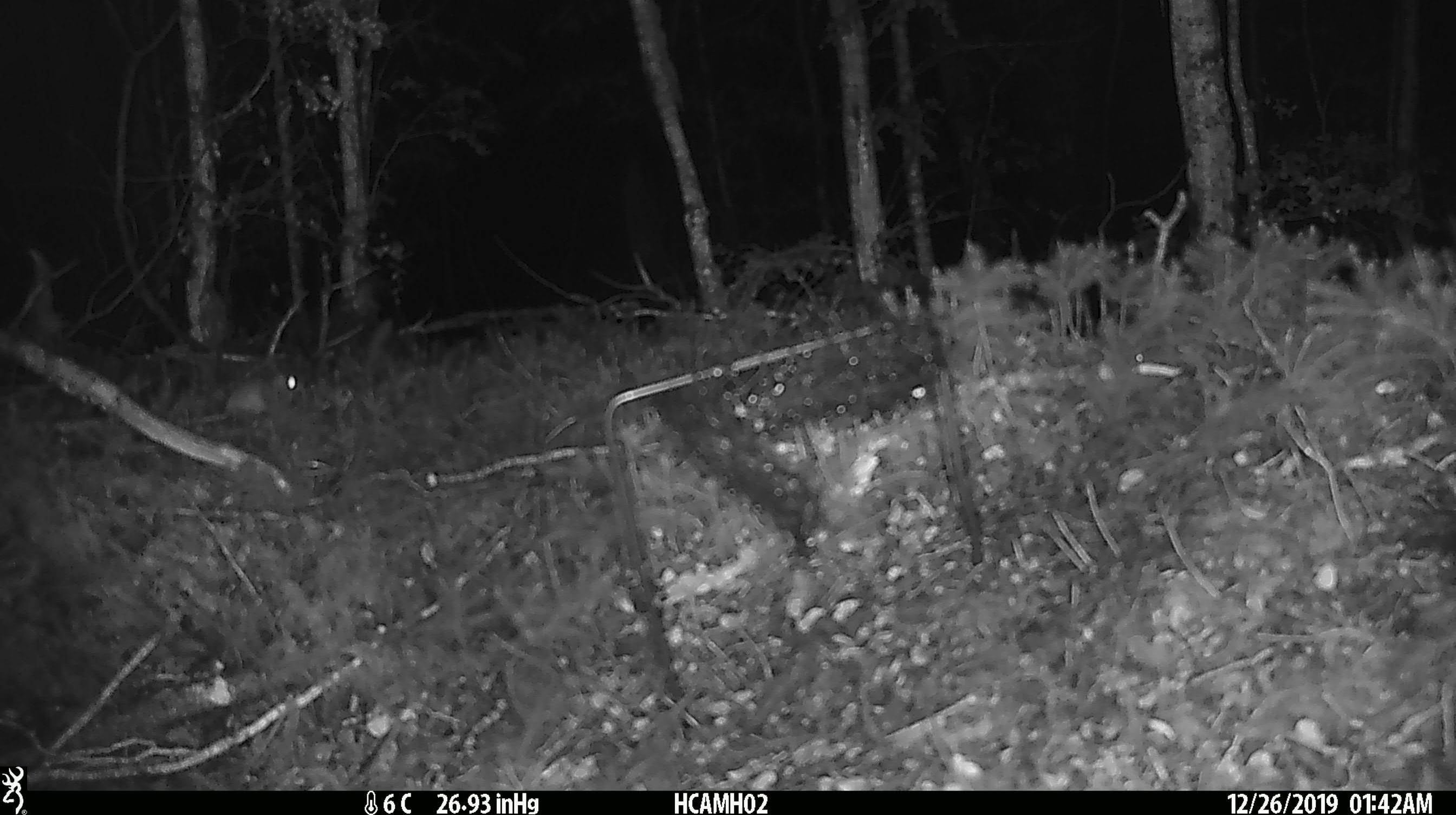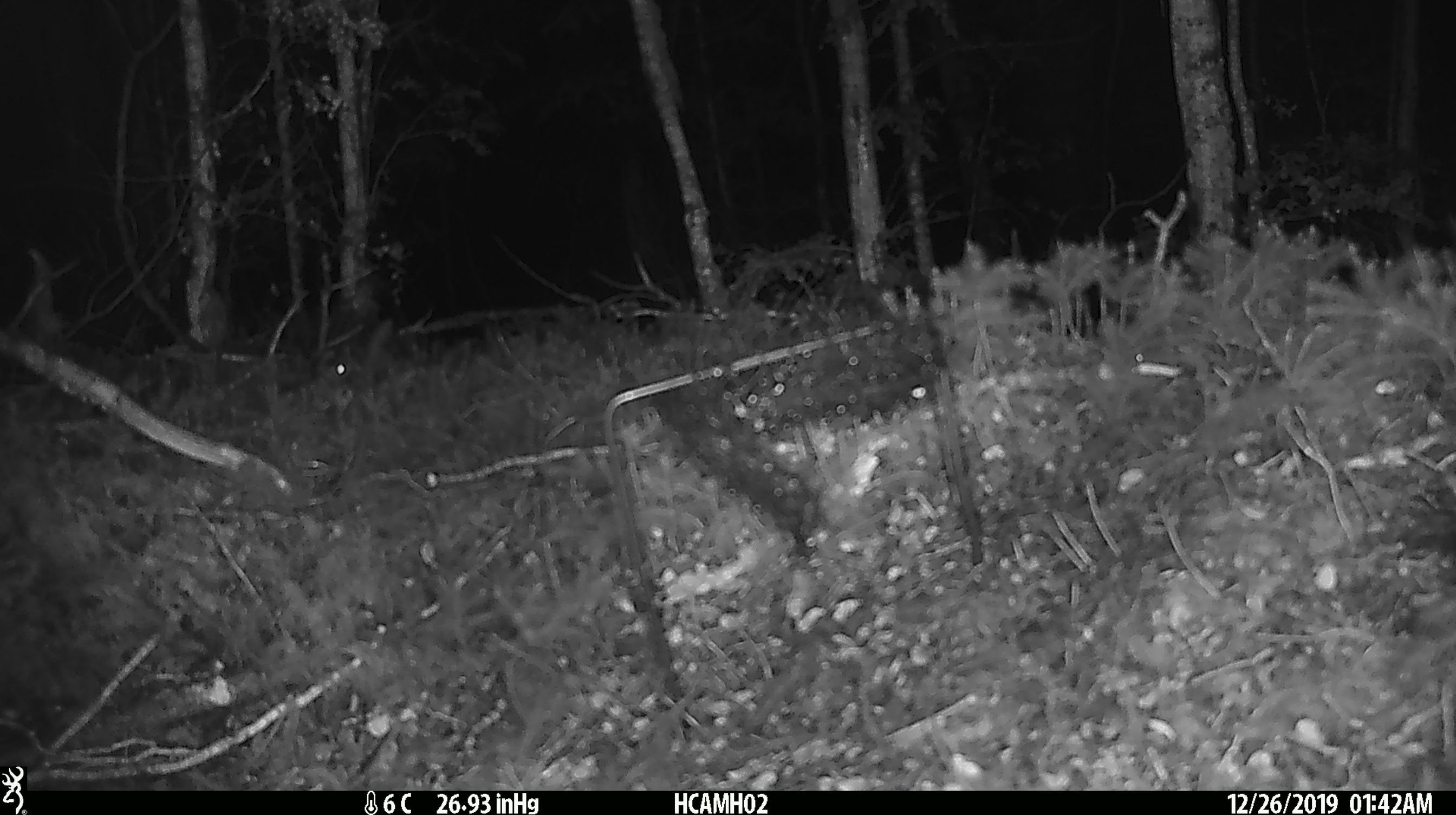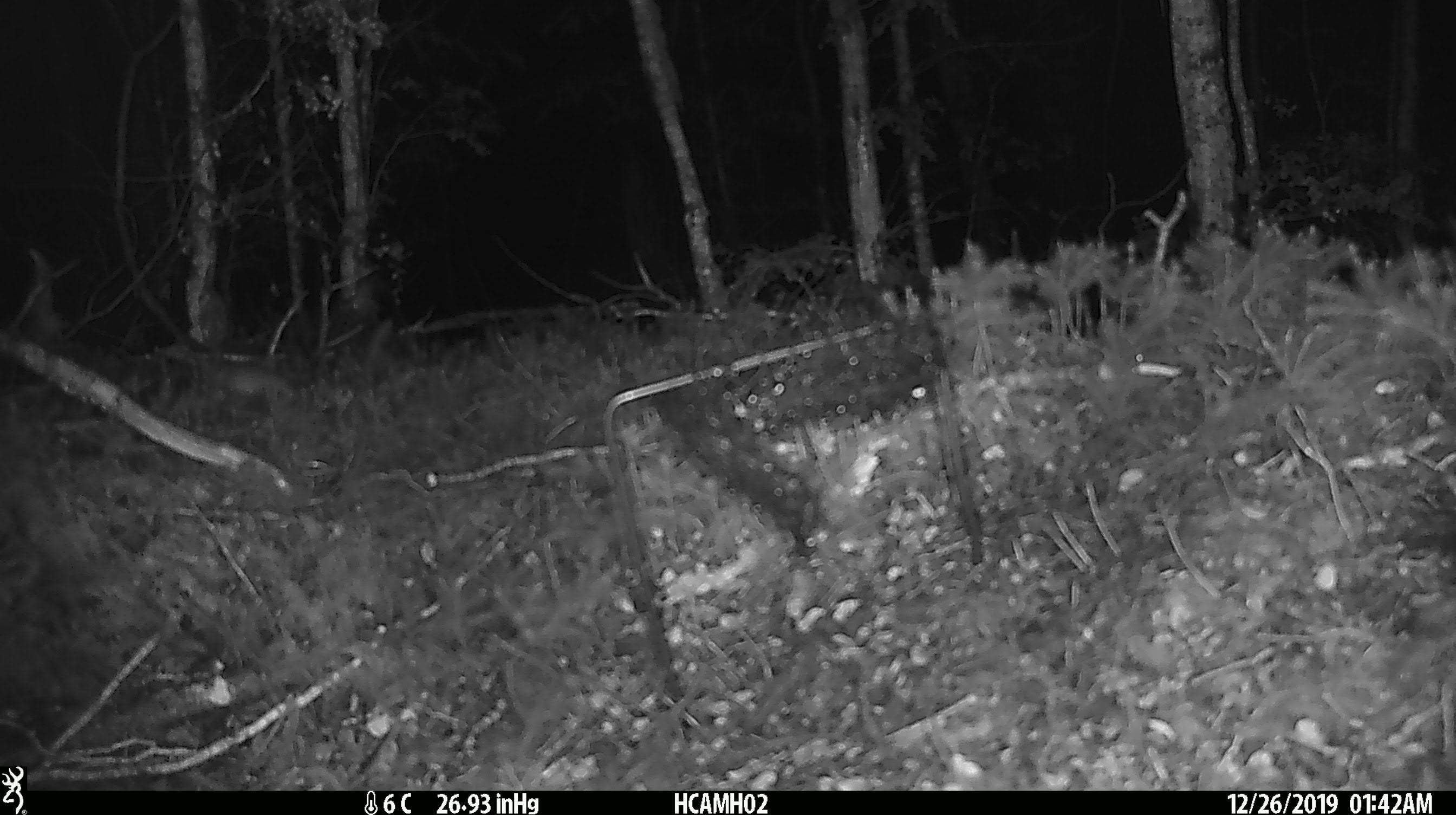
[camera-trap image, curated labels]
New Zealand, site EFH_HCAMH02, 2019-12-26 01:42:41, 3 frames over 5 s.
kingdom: Animalia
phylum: Chordata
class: Mammalia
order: Rodentia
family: Muridae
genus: Mus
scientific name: Mus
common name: mouse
Mouse (Mus).